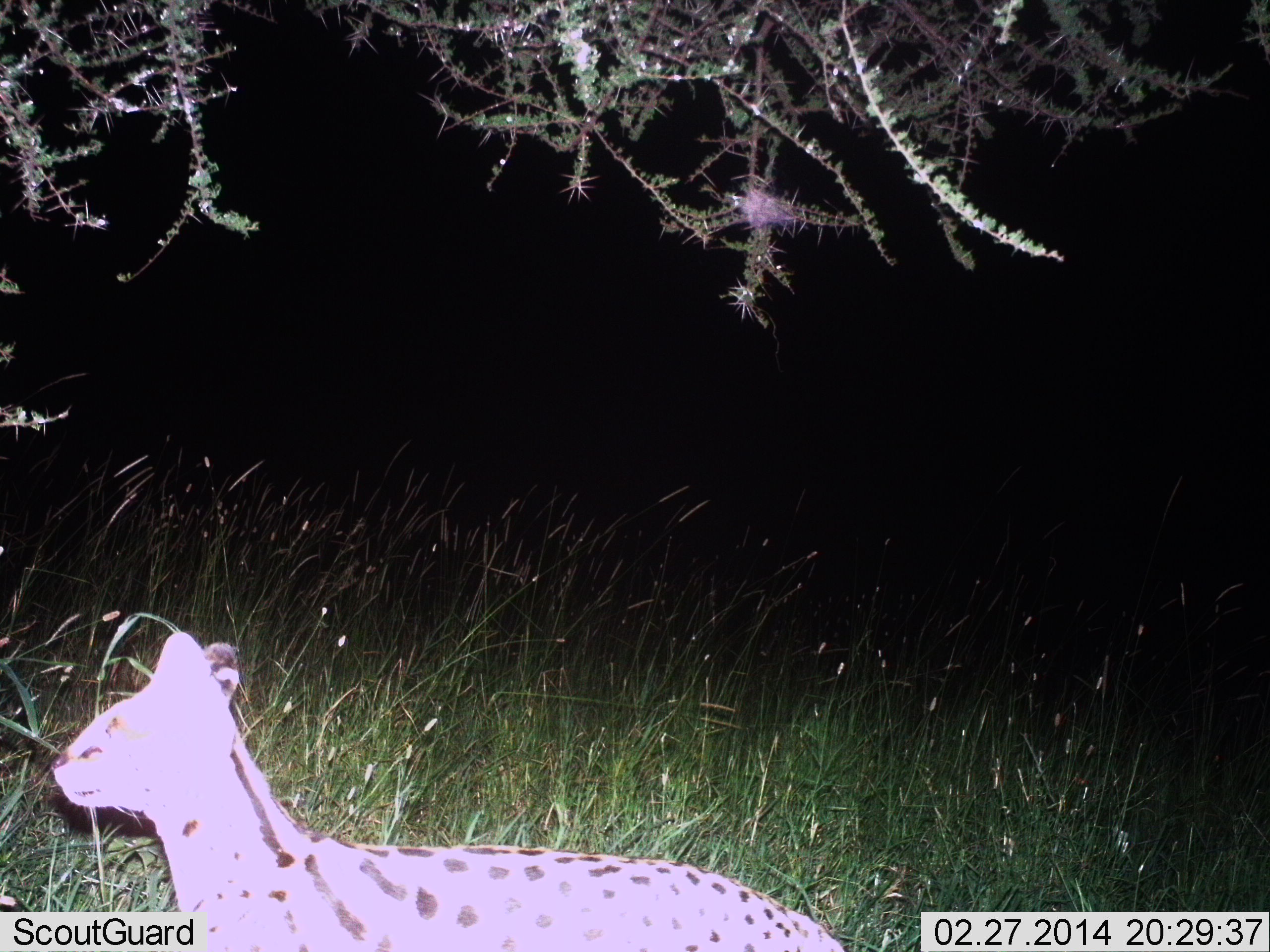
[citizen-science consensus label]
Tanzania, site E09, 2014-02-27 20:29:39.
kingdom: Animalia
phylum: Chordata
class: Mammalia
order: Carnivora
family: Felidae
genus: Leptailurus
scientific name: Leptailurus serval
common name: serval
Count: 1.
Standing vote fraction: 100%.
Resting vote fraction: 0%.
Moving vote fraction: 10%.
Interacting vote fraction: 0%.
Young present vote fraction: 0%.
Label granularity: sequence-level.